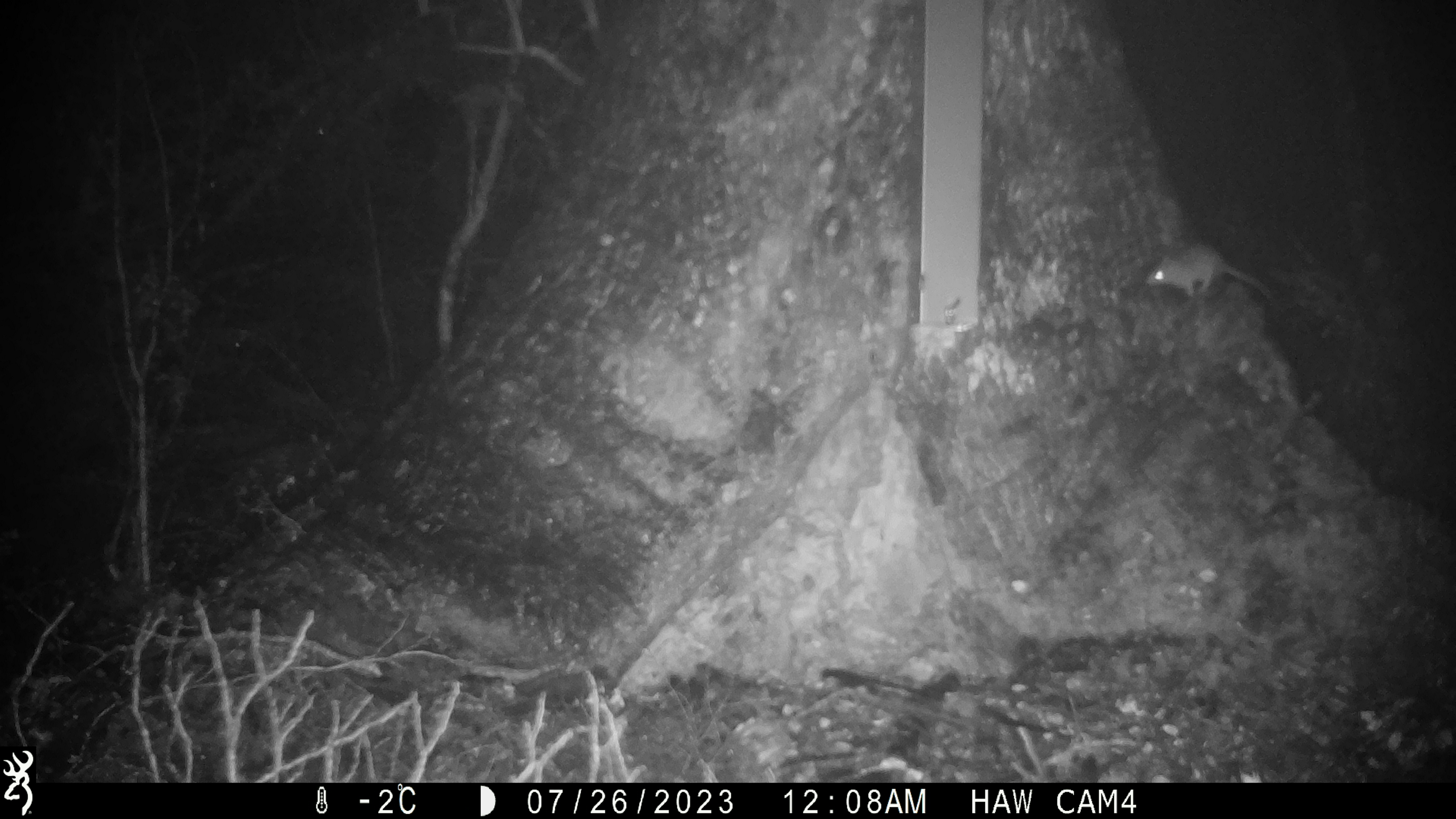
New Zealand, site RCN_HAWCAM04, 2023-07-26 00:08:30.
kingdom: Animalia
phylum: Chordata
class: Mammalia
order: Rodentia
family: Muridae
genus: Mus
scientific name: Mus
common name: mouse